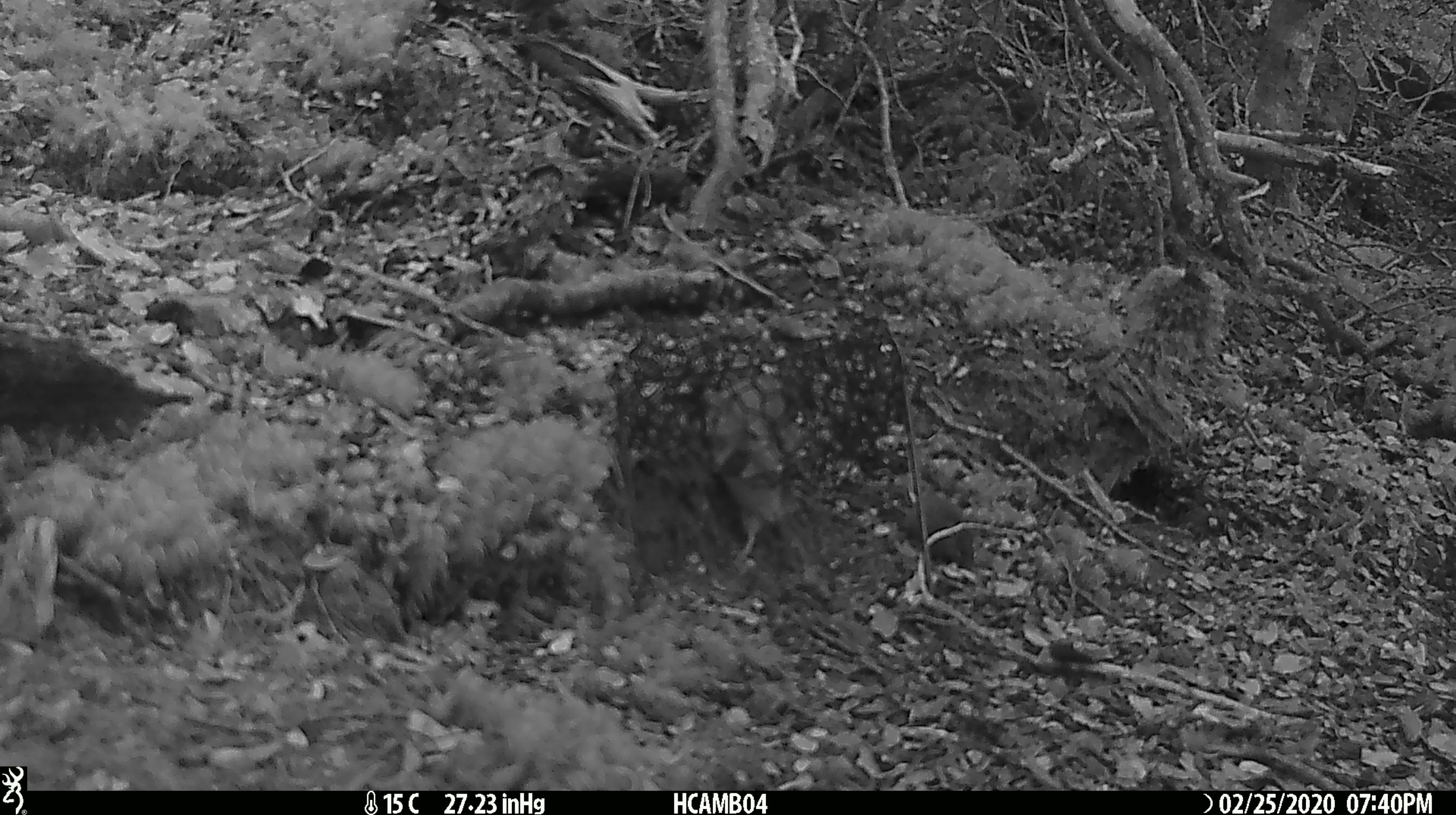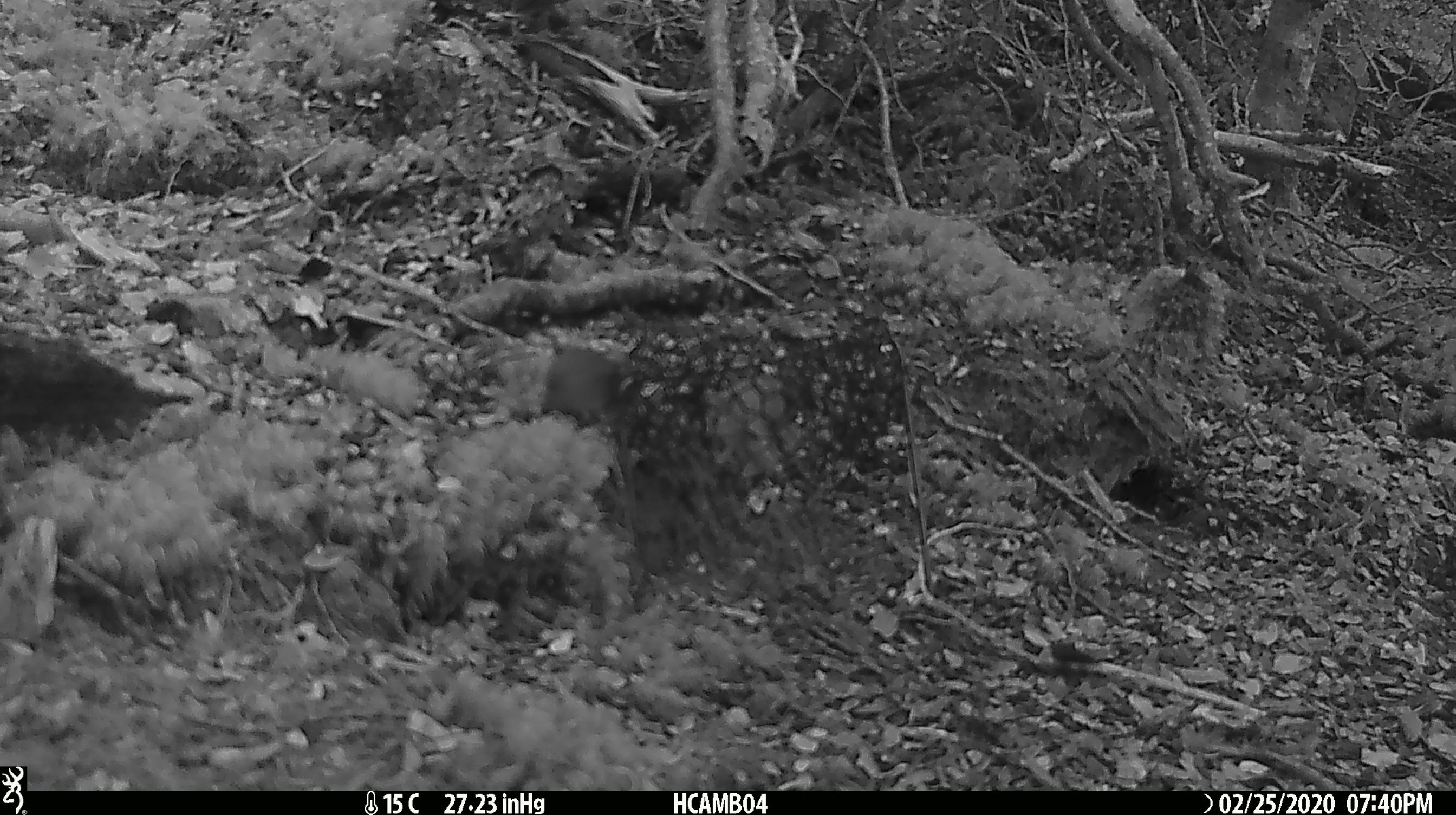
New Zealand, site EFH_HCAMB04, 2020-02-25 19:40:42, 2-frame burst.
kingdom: Animalia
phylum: Chordata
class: Mammalia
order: Rodentia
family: Muridae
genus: Mus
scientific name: Mus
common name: mouse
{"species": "mouse (Mus)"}